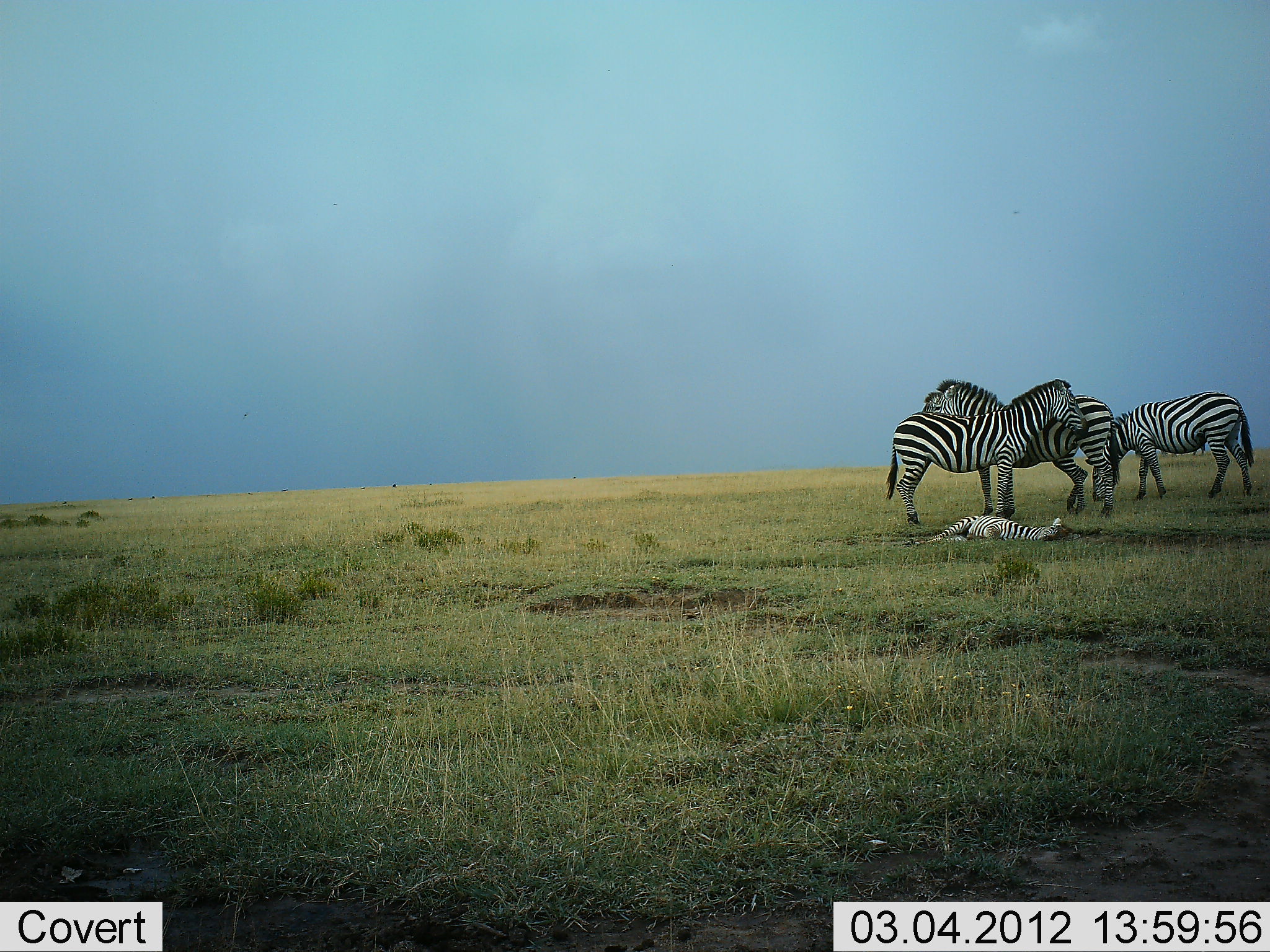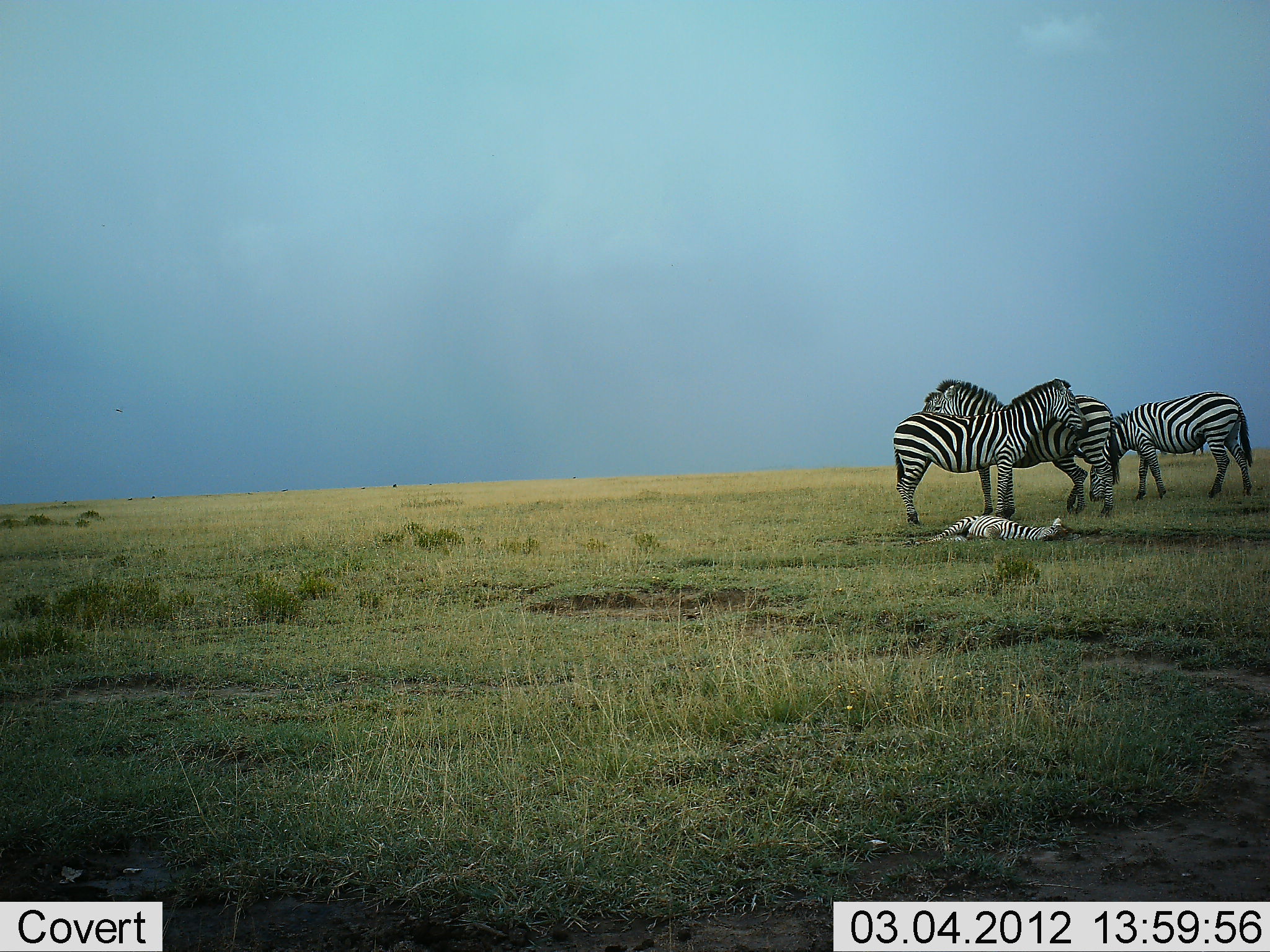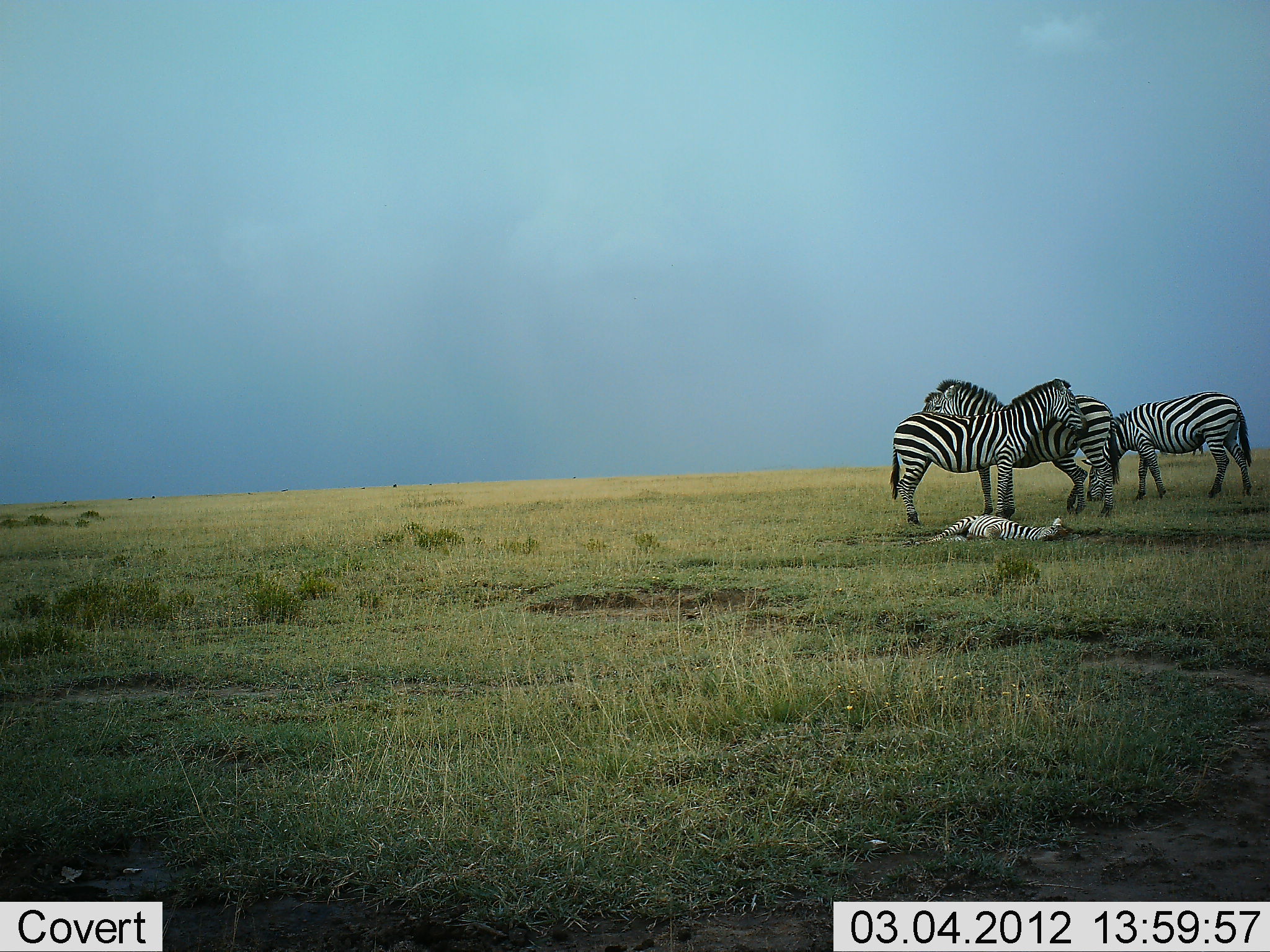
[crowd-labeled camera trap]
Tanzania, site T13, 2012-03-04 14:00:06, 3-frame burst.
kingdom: Animalia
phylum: Chordata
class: Mammalia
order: Perissodactyla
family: Equidae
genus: Equus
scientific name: Equus quagga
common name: plains zebra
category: zebra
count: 4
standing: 80%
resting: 90%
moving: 0%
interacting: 5%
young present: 70%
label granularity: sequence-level